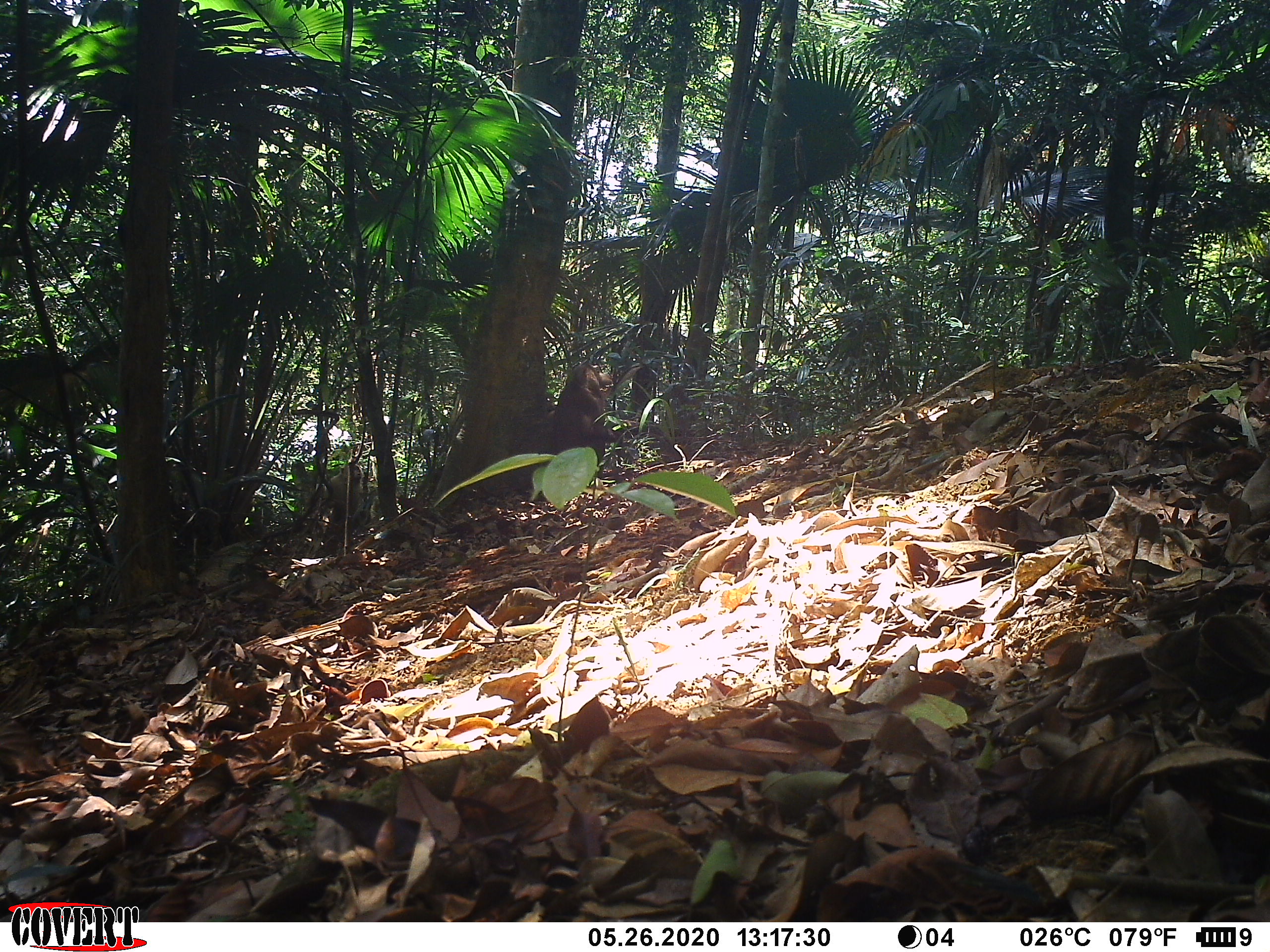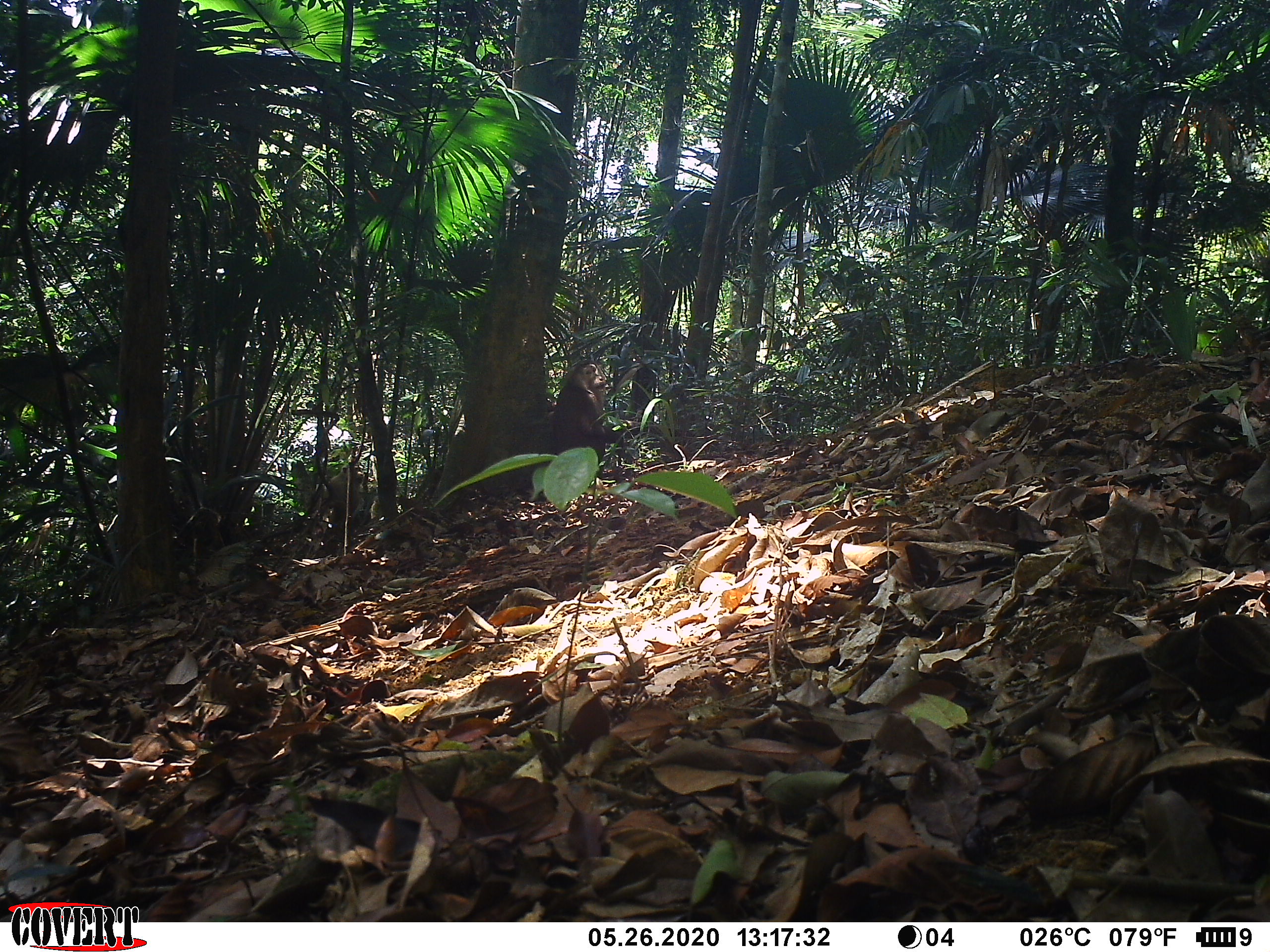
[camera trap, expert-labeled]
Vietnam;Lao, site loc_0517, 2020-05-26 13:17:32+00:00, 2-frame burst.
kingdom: Animalia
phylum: Chordata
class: Mammalia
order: Primates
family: Cercopithecidae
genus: Macaca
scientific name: Macaca nemestrina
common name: pig-tailed macaque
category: pig tailed macaque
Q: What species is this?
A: Pig tailed macaque (pig-tailed macaque) (Macaca nemestrina).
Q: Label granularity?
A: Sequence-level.